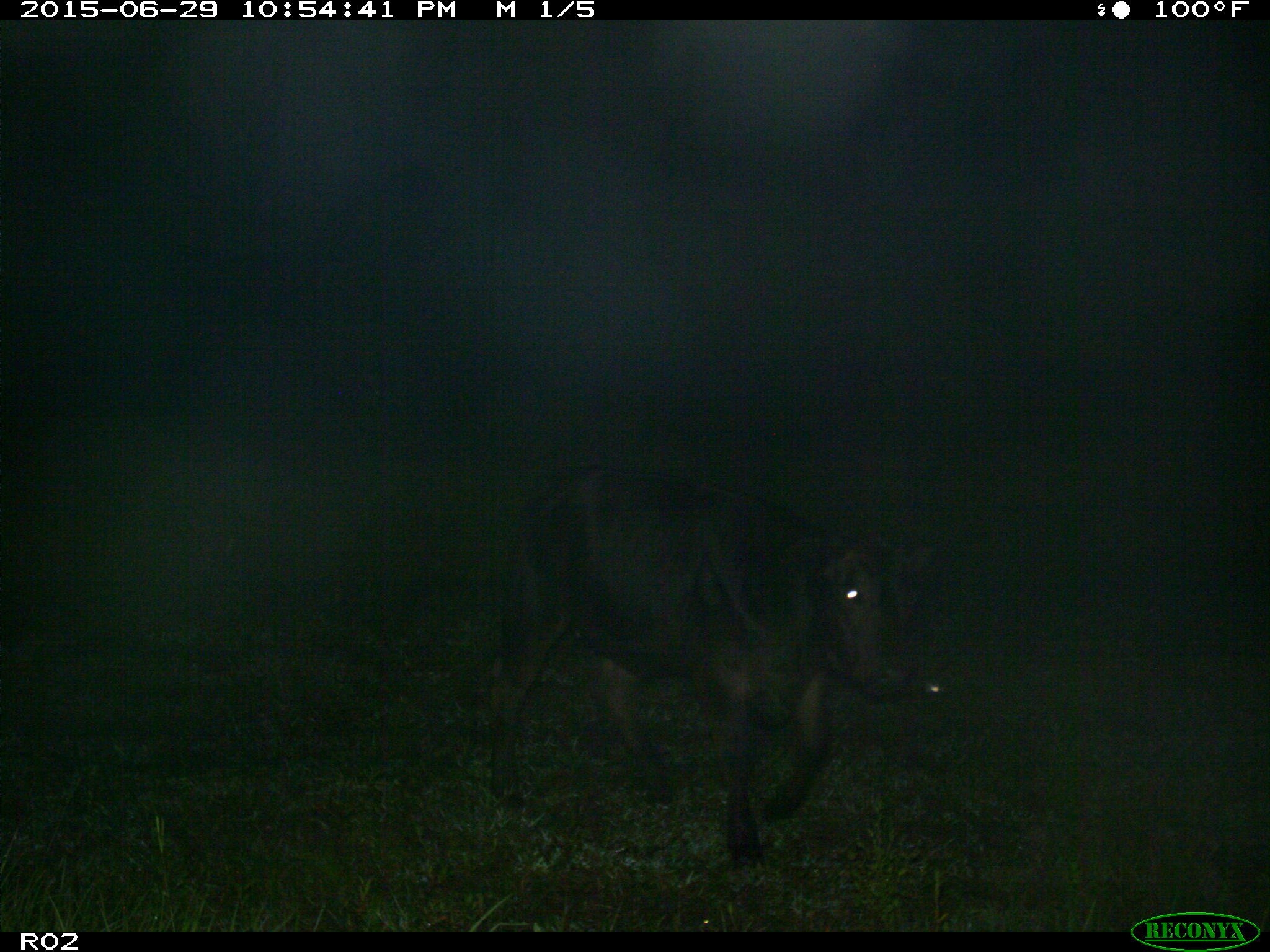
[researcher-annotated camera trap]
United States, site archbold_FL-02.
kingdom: Animalia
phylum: Chordata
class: Mammalia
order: Artiodactyla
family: Bovidae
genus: Bos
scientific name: Bos taurus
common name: domestic cow